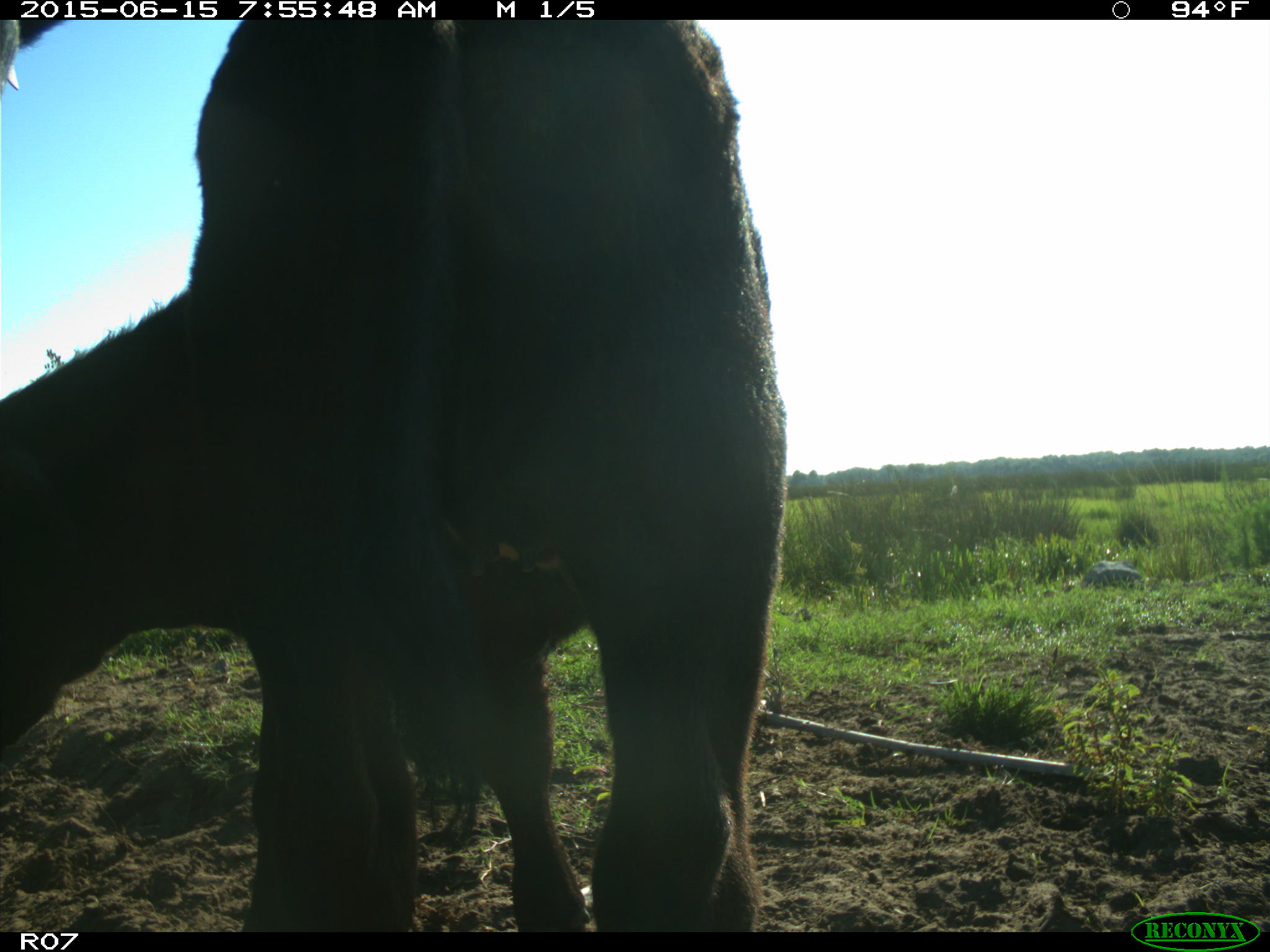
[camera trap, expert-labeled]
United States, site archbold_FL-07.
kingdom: Animalia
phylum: Chordata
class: Mammalia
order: Artiodactyla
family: Bovidae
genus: Bos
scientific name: Bos taurus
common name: domestic cow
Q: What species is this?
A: Bos taurus (domestic cow).